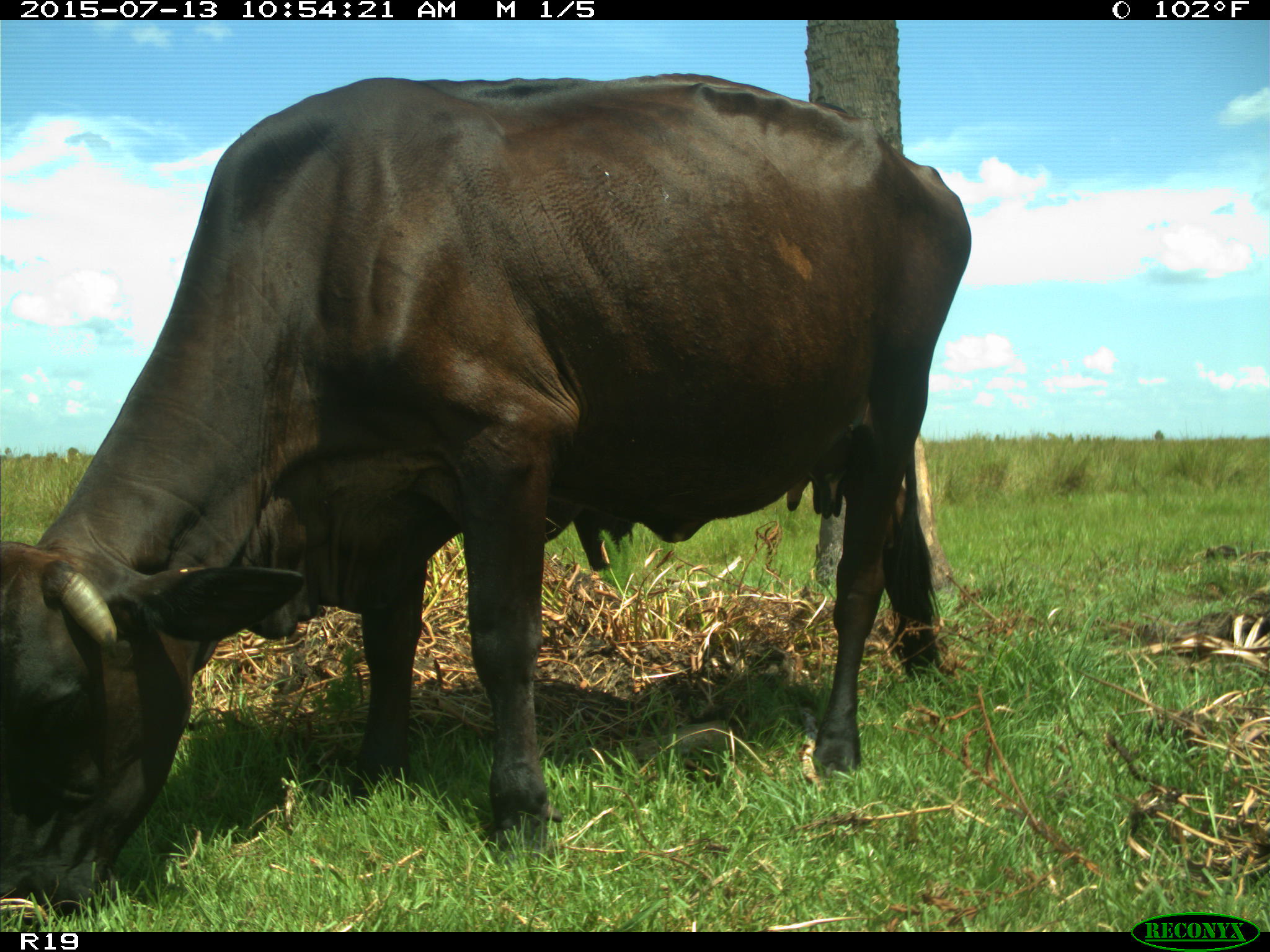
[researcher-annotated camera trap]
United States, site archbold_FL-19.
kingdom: Animalia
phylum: Chordata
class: Mammalia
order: Artiodactyla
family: Bovidae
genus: Bos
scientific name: Bos taurus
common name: domestic cow